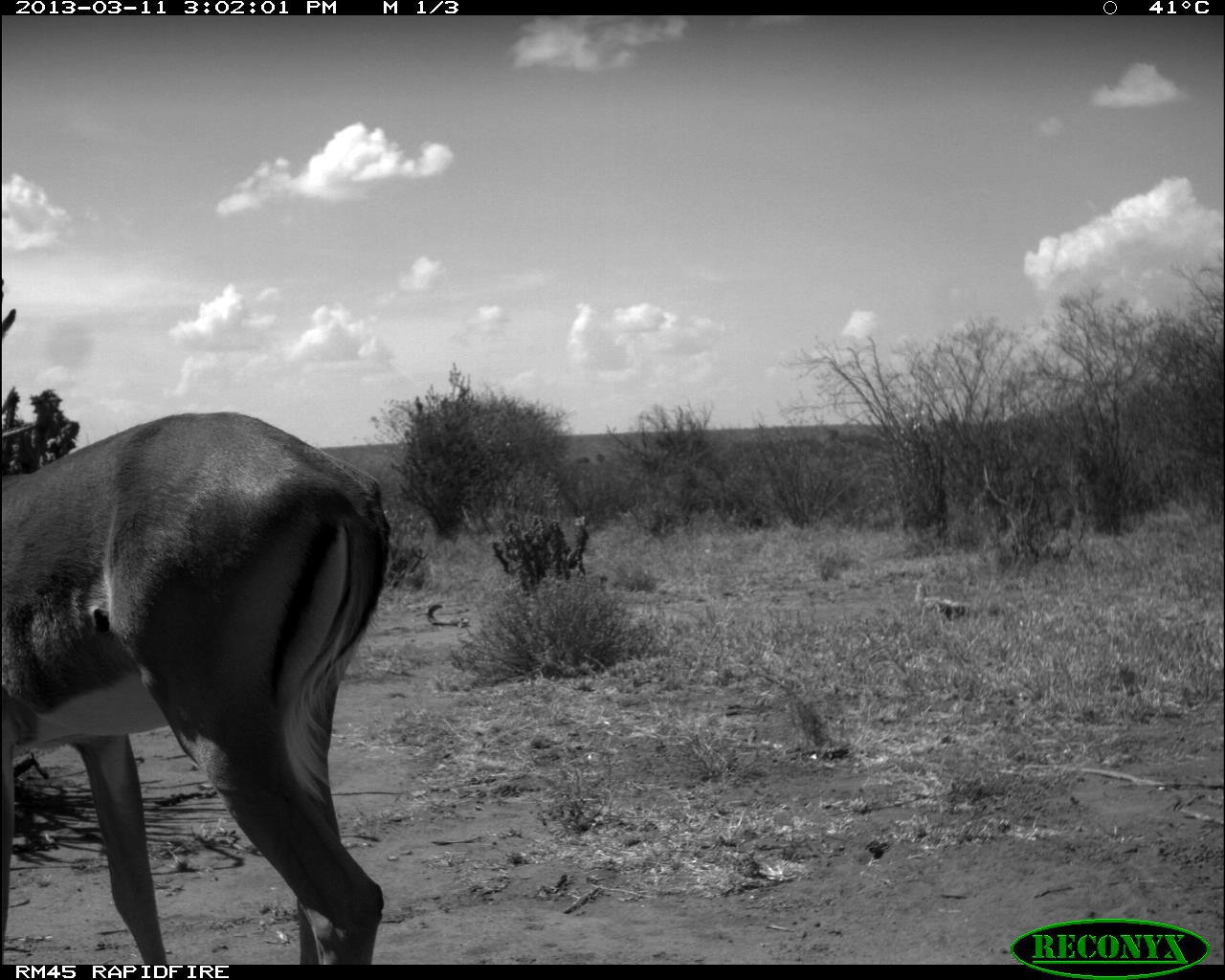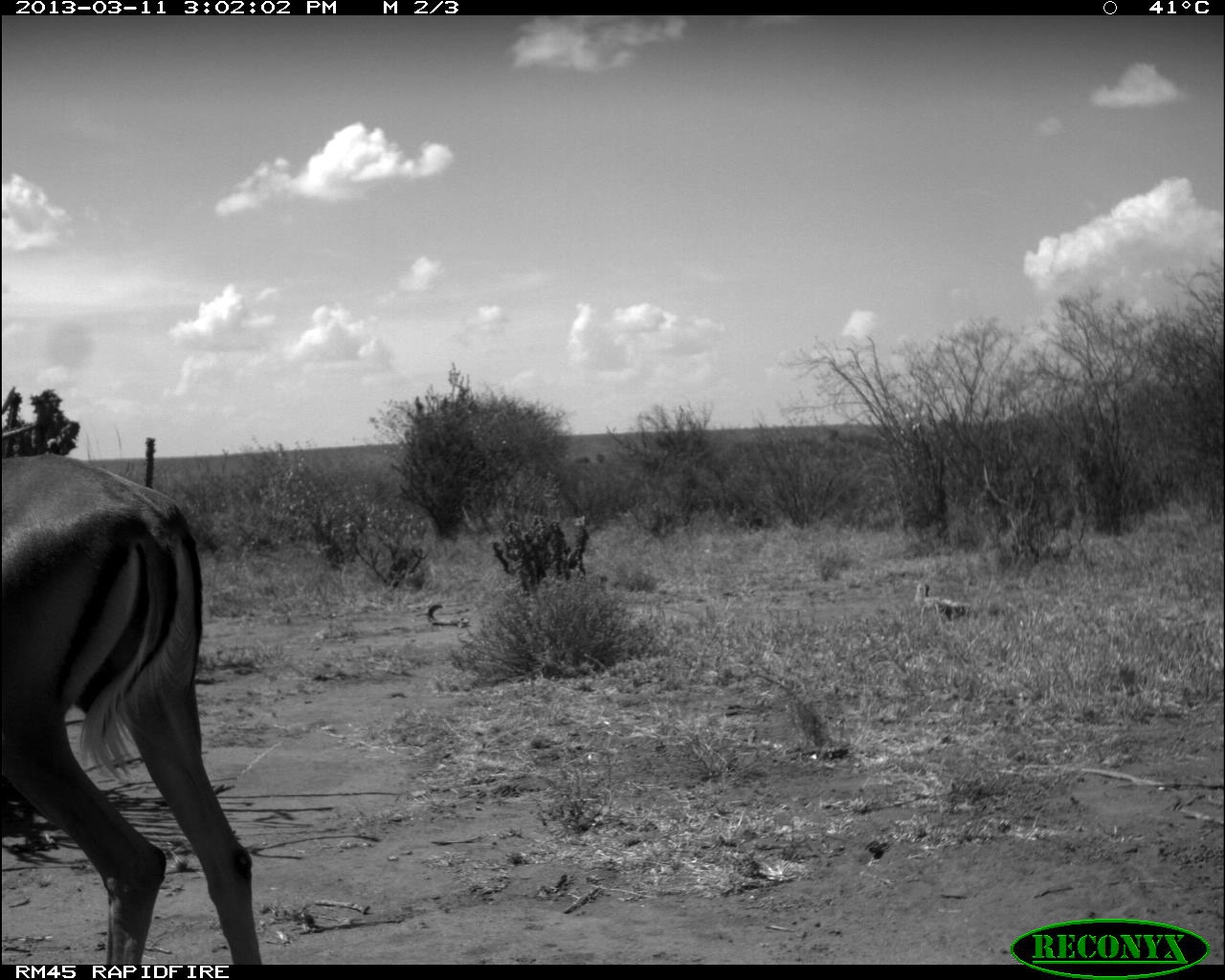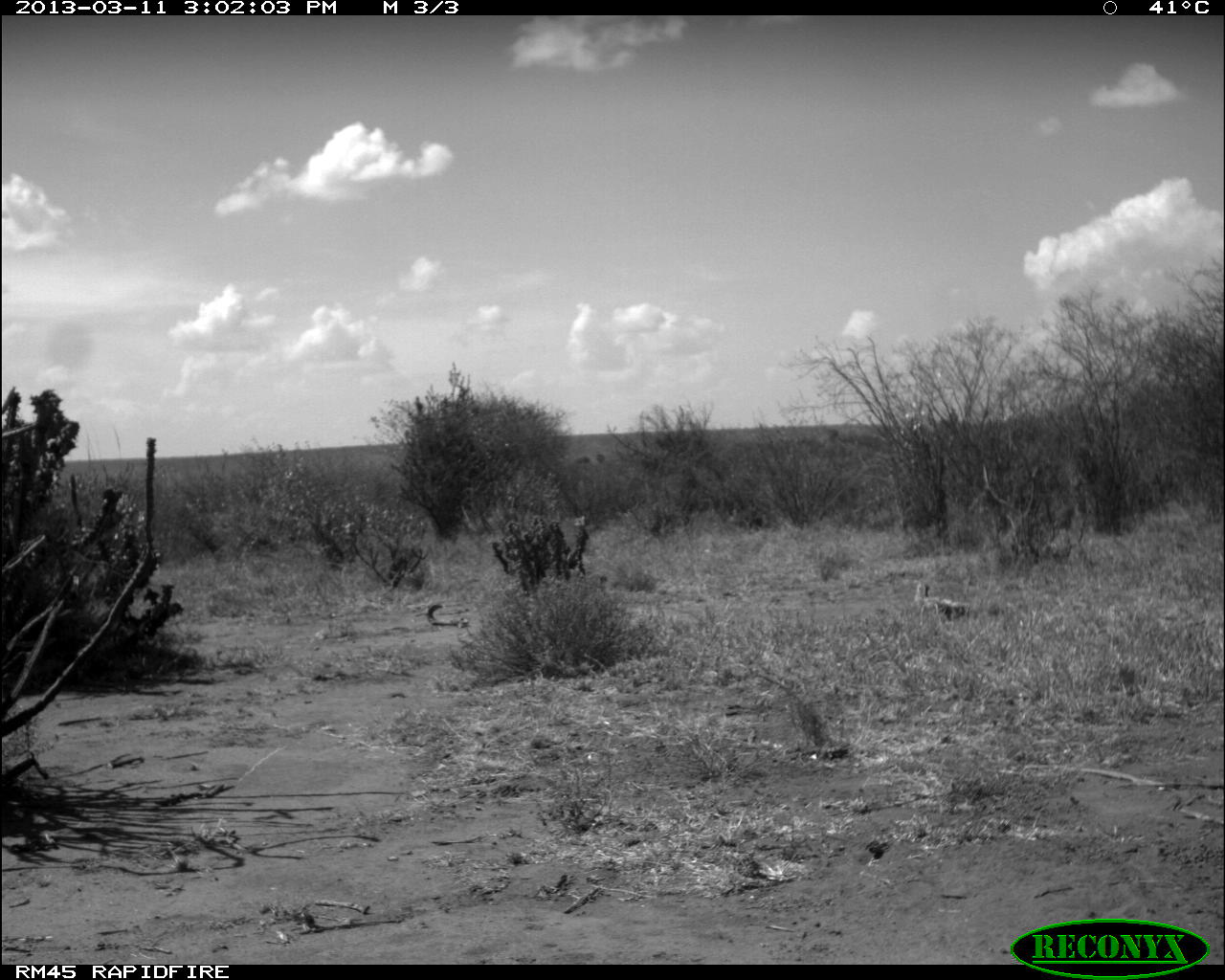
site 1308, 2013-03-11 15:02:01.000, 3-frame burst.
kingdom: Animalia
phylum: Chordata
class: Mammalia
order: Artiodactyla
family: Bovidae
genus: Aepyceros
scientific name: Aepyceros melampus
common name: impala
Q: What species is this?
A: Aepyceros melampus (impala).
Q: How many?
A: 1.